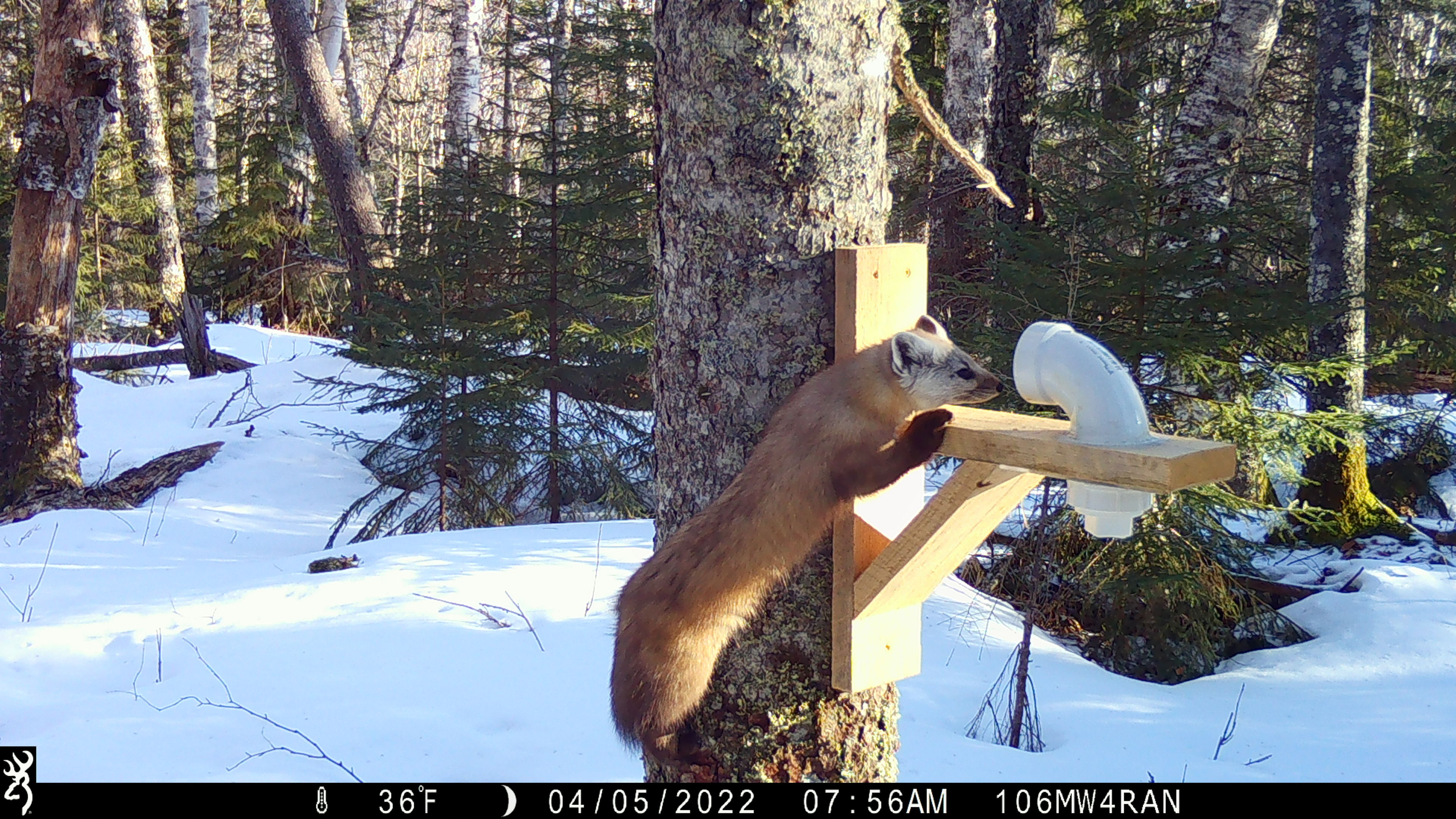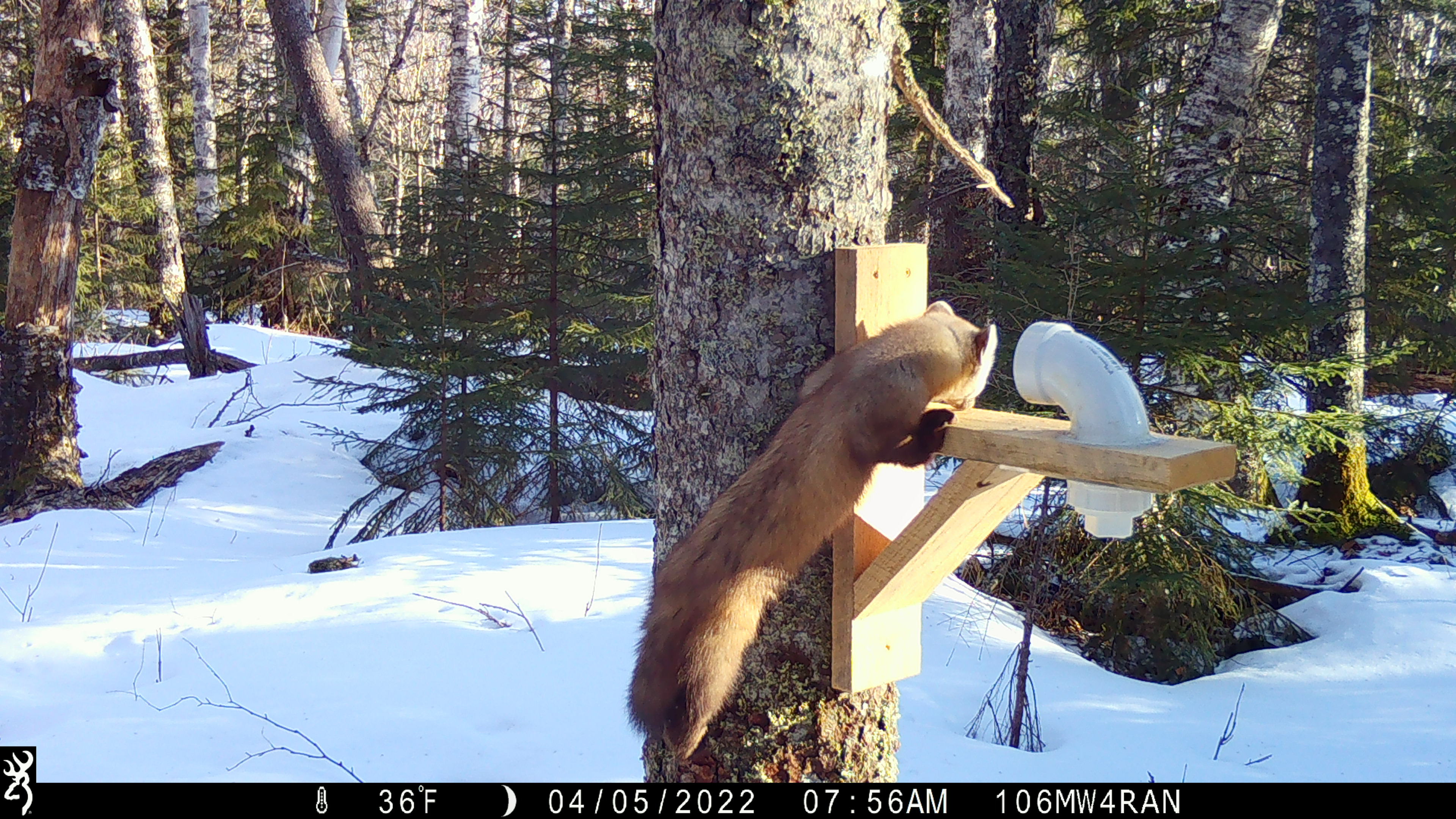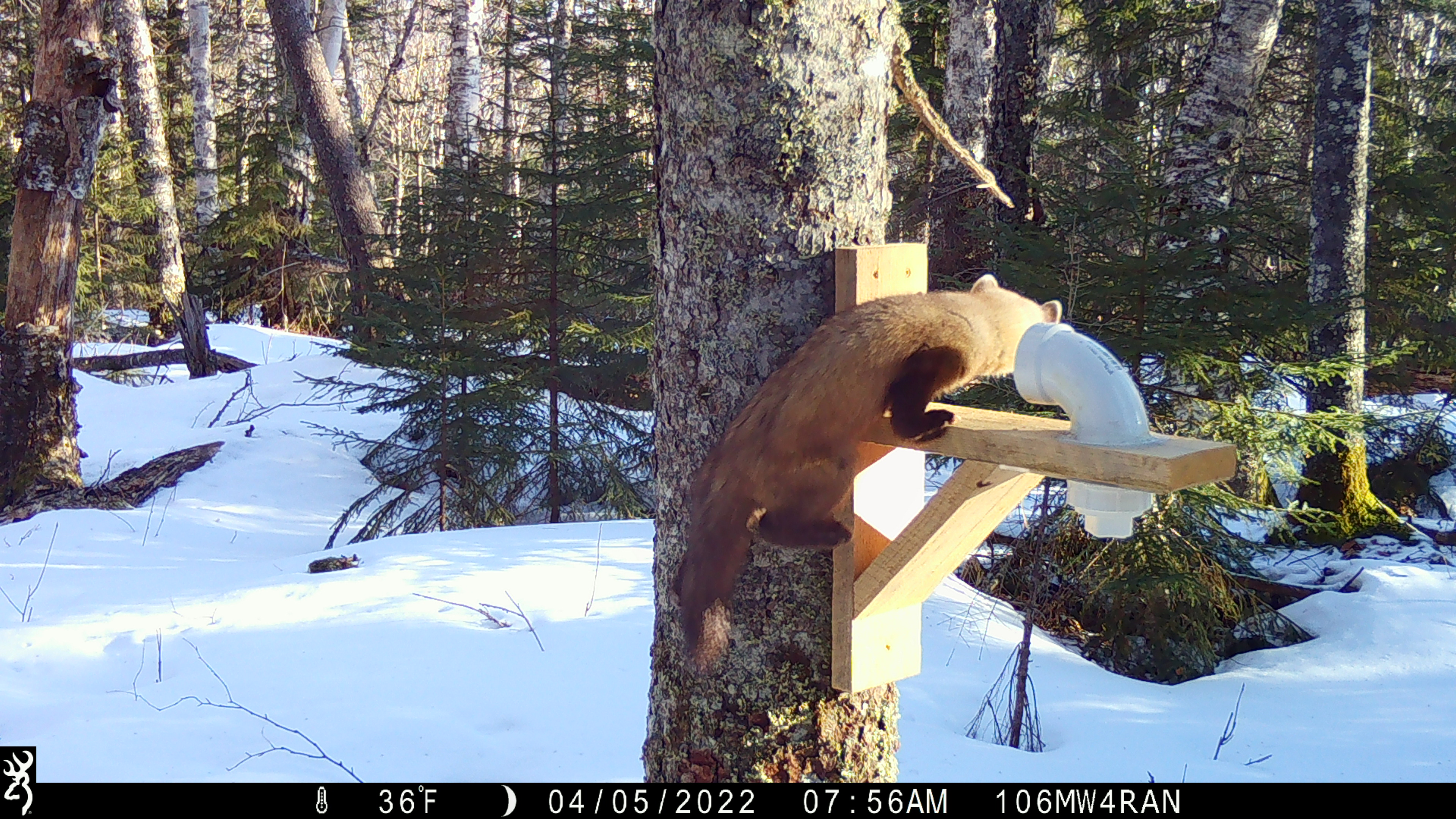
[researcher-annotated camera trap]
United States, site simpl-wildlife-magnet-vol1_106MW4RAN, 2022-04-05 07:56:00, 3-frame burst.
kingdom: Animalia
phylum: Chordata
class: Mammalia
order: Carnivora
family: Mustelidae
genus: Martes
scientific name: Martes americana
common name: american marten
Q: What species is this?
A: American marten (Martes americana).